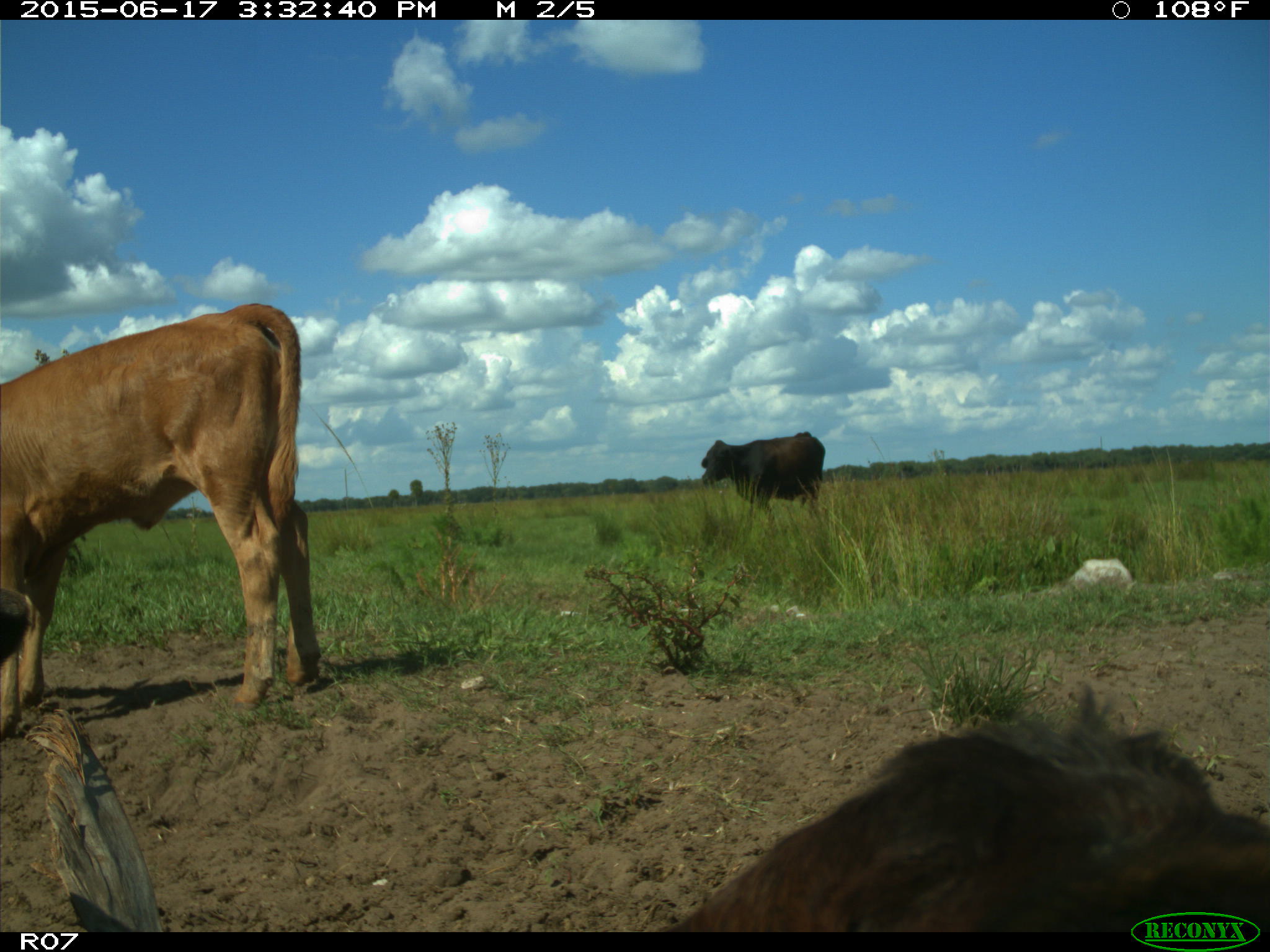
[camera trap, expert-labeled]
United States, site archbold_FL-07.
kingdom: Animalia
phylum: Chordata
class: Mammalia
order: Artiodactyla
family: Bovidae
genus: Bos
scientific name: Bos taurus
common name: domestic cow